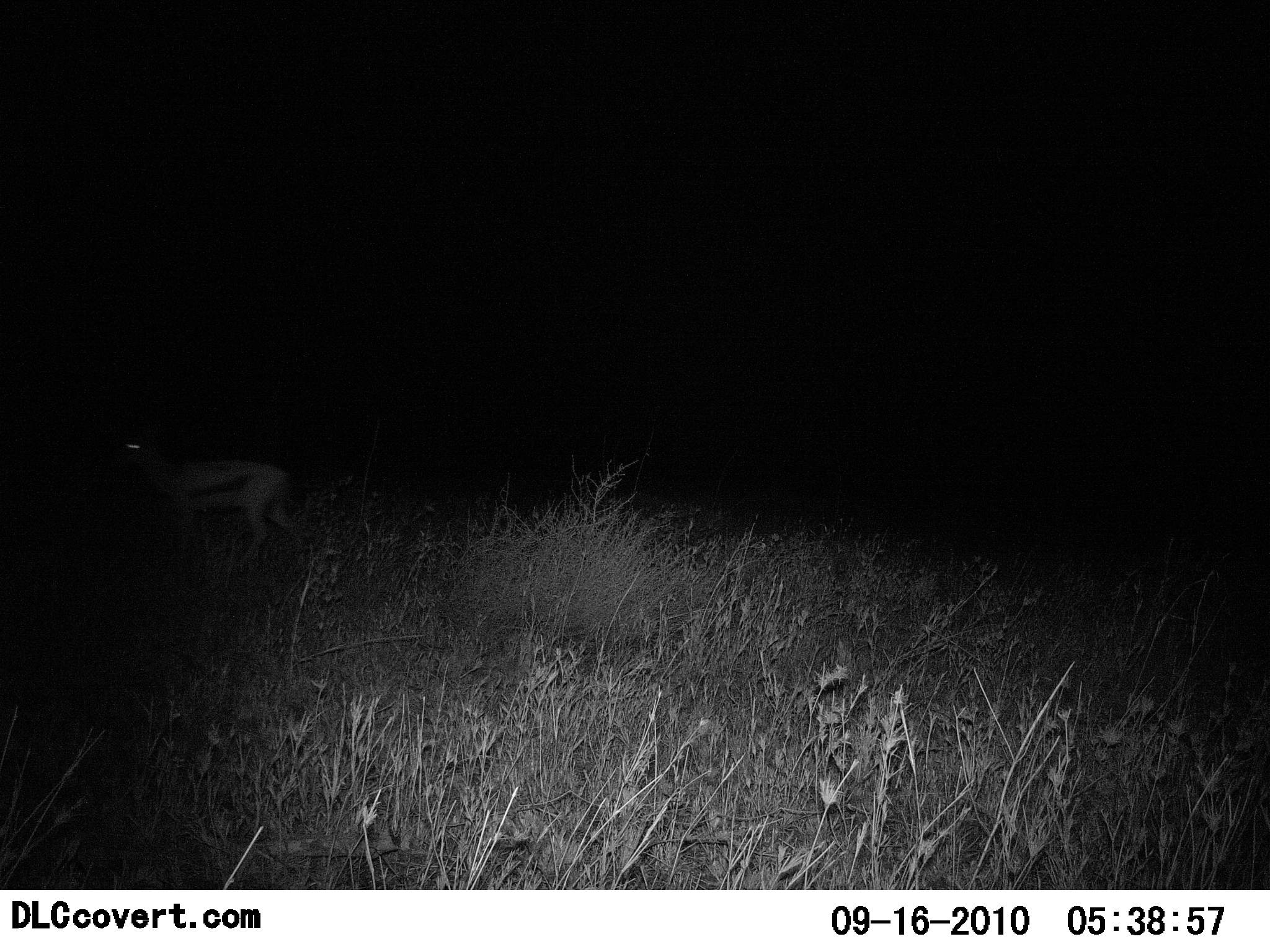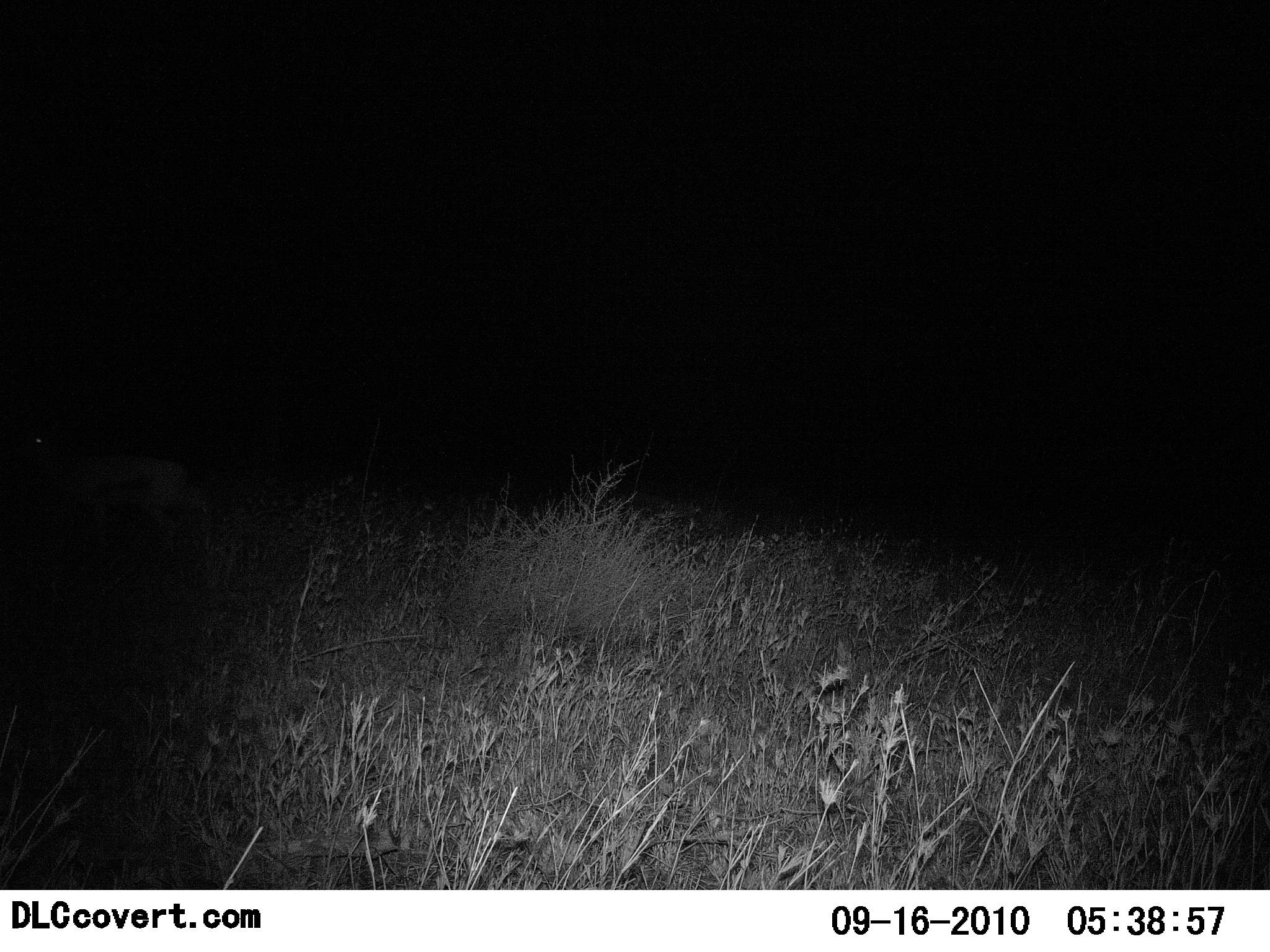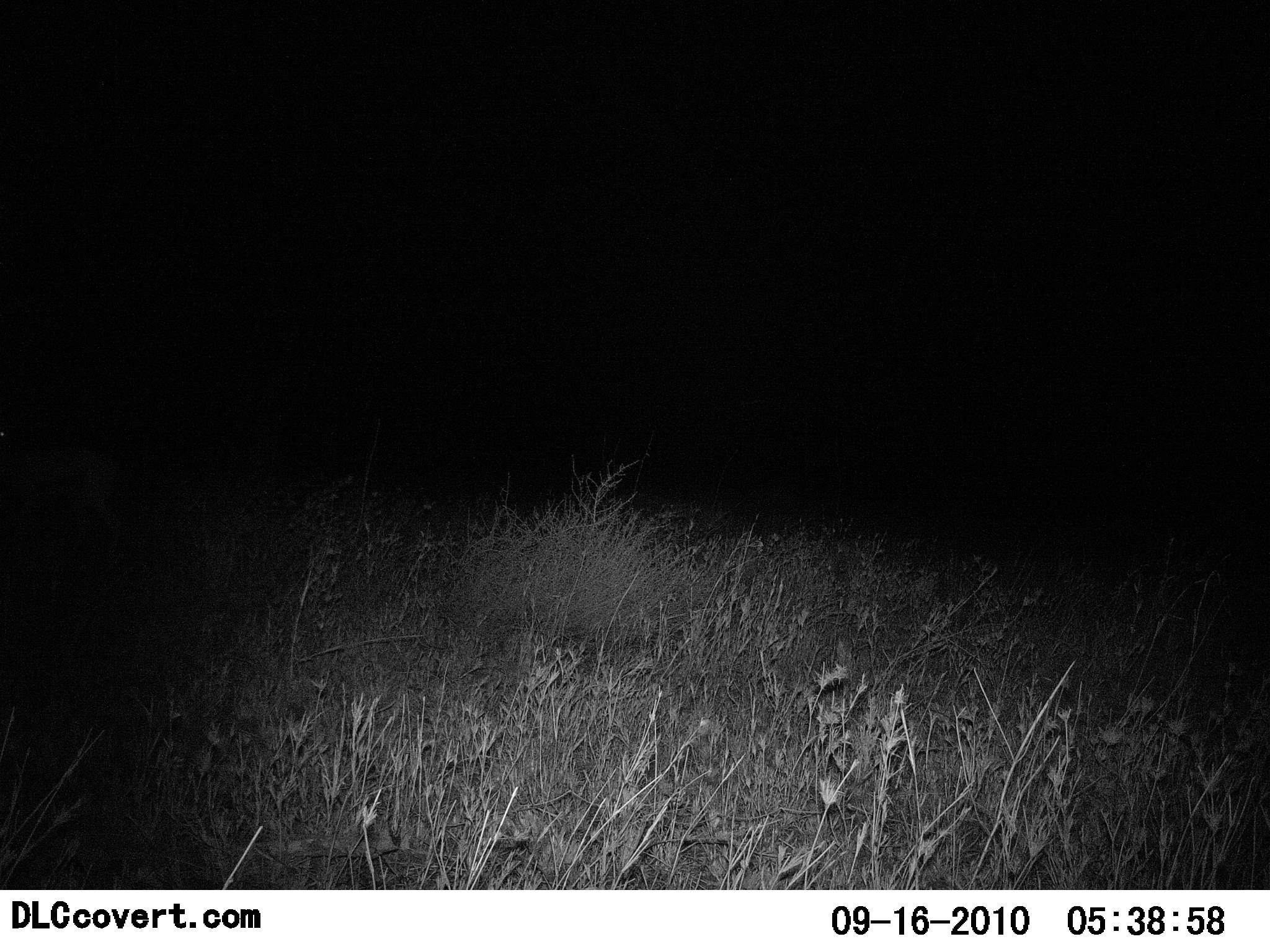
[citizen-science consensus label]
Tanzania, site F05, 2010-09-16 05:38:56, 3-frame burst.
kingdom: Animalia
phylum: Chordata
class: Mammalia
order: Artiodactyla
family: Bovidae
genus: Eudorcas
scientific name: Eudorcas thomsonii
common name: thomson's gazelle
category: gazellethomsons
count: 1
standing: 17%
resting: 0%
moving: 92%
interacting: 0%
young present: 0%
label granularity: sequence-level